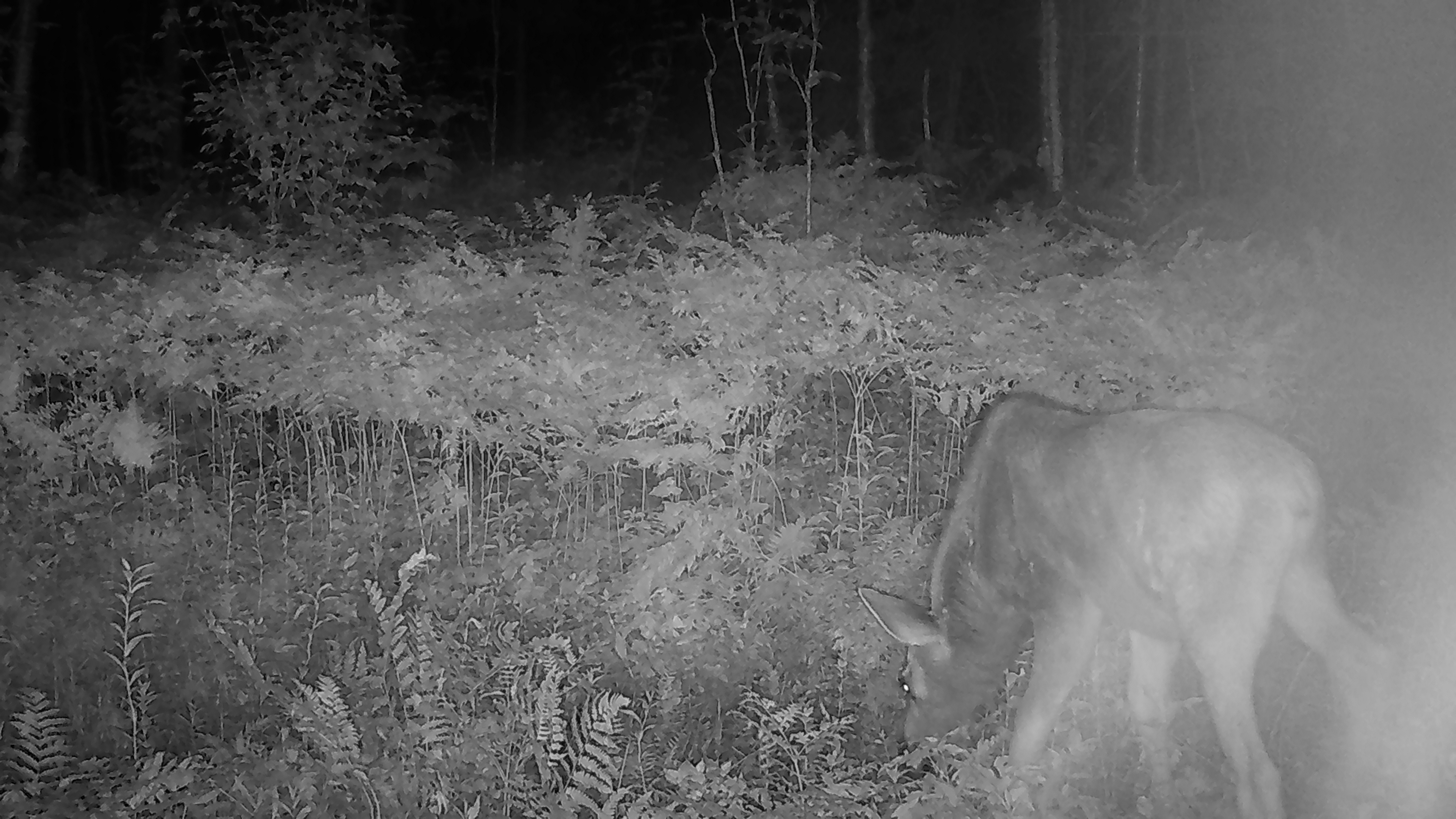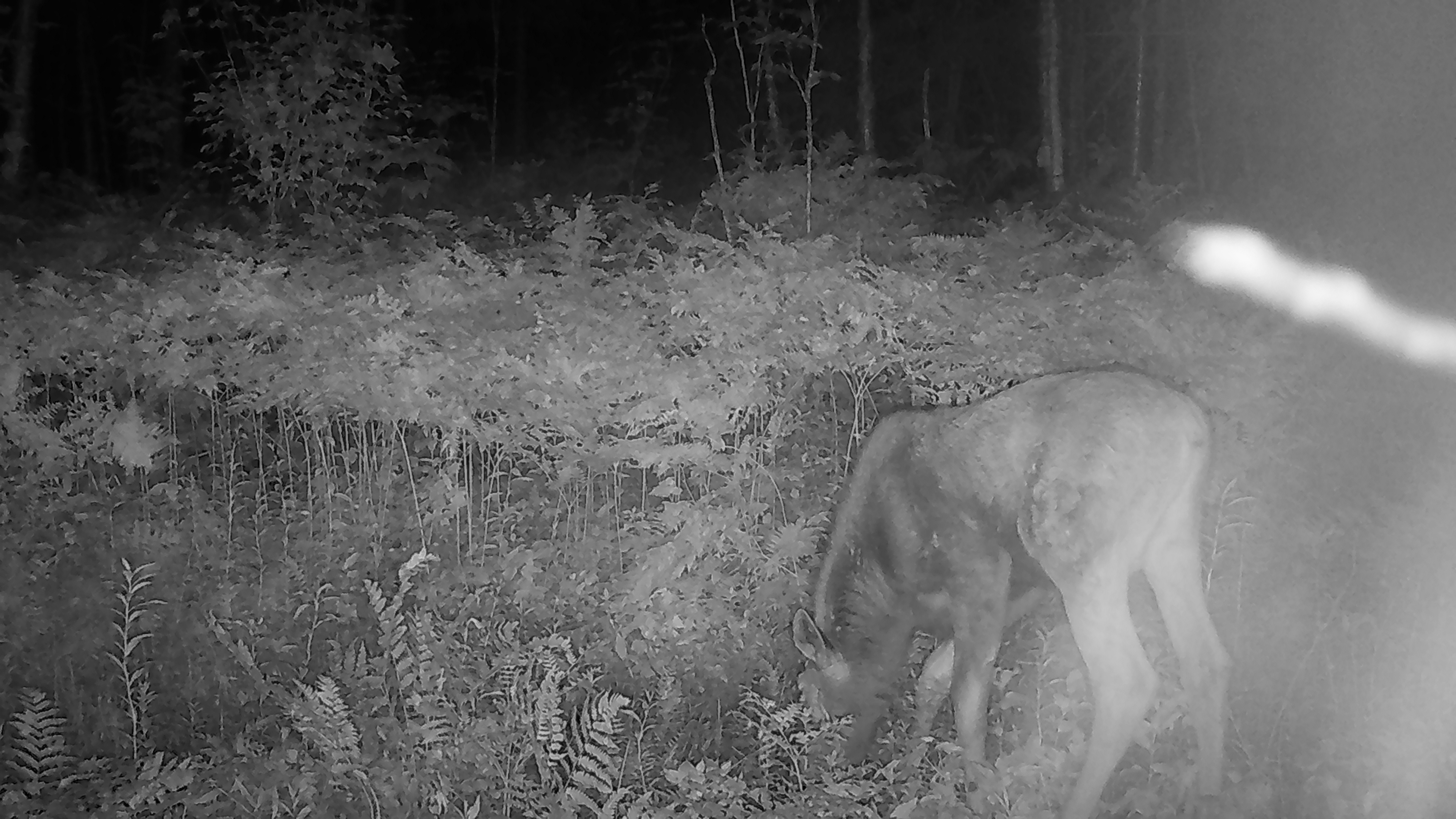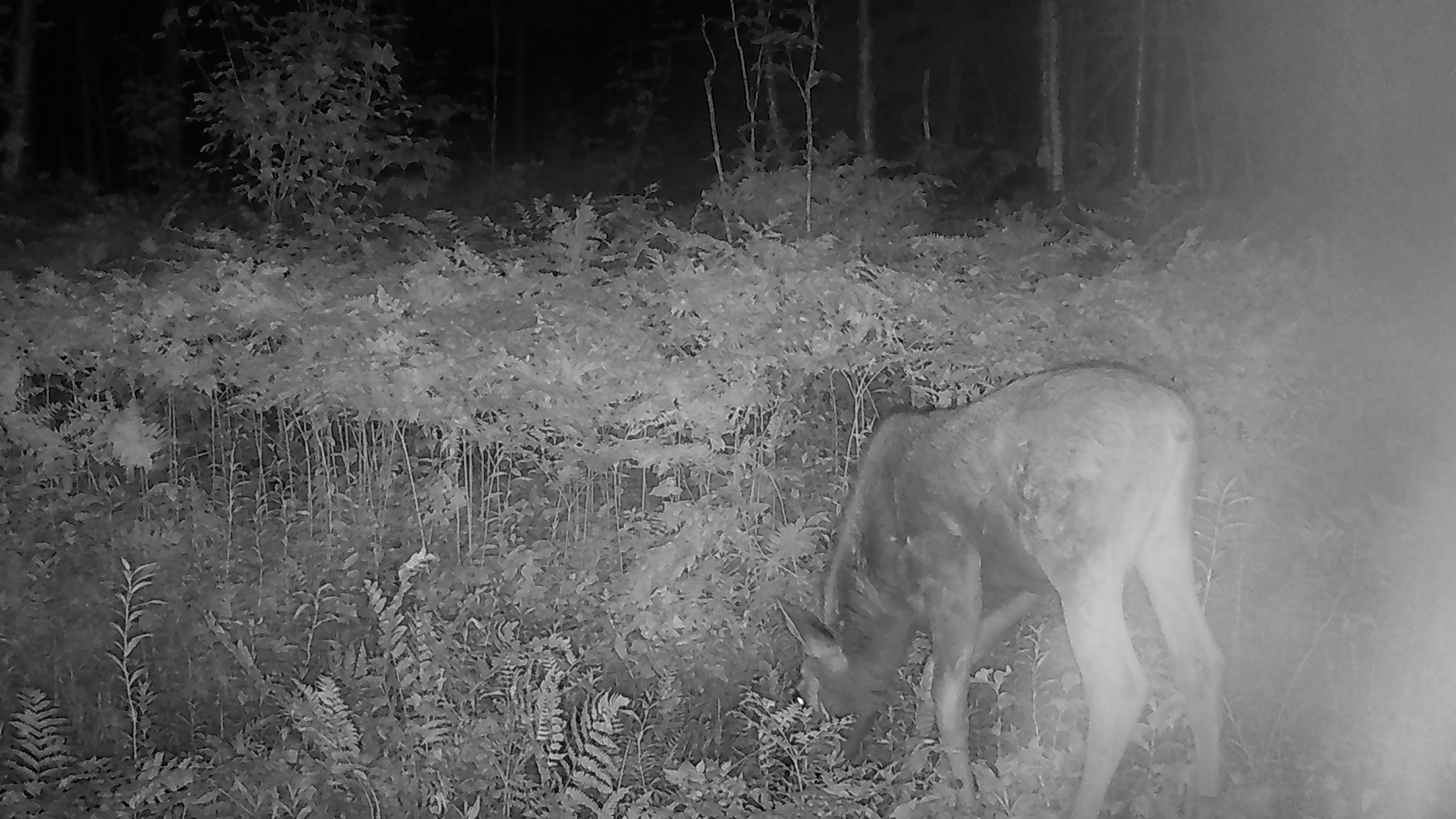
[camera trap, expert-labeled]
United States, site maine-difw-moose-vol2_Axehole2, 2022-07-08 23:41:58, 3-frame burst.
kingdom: Animalia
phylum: Chordata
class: Mammalia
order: Artiodactyla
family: Cervidae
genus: Alces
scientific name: Alces alces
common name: moose